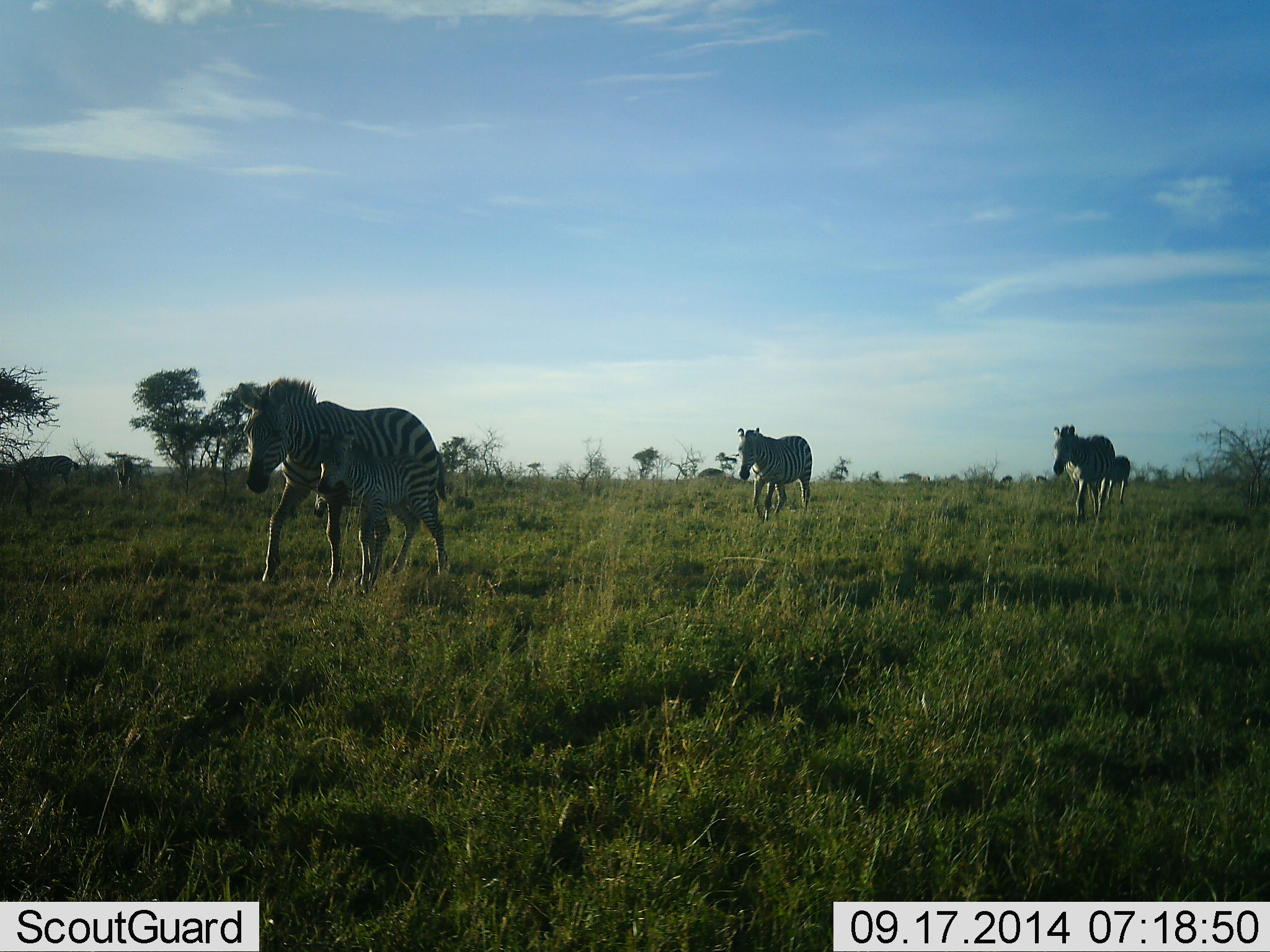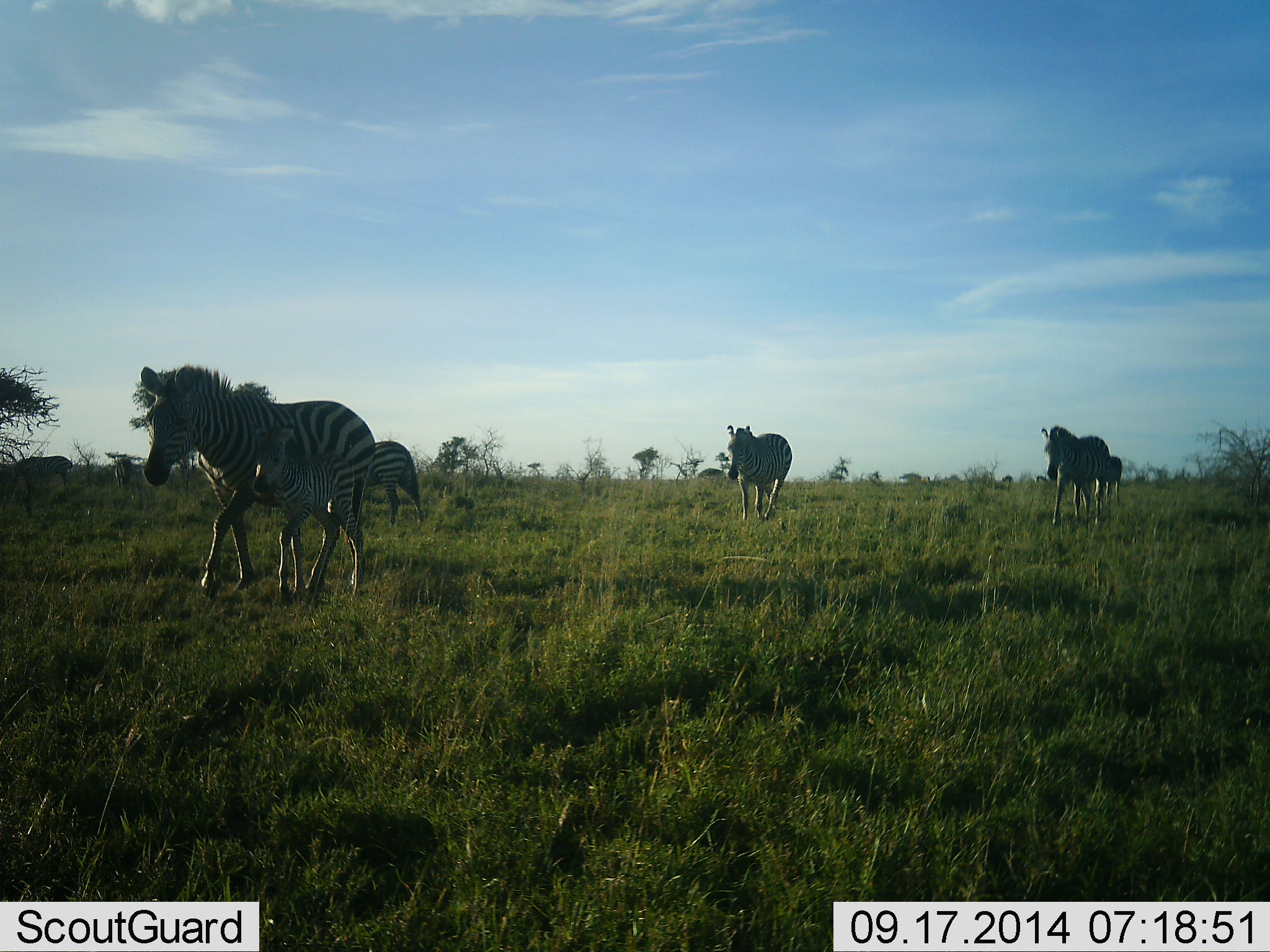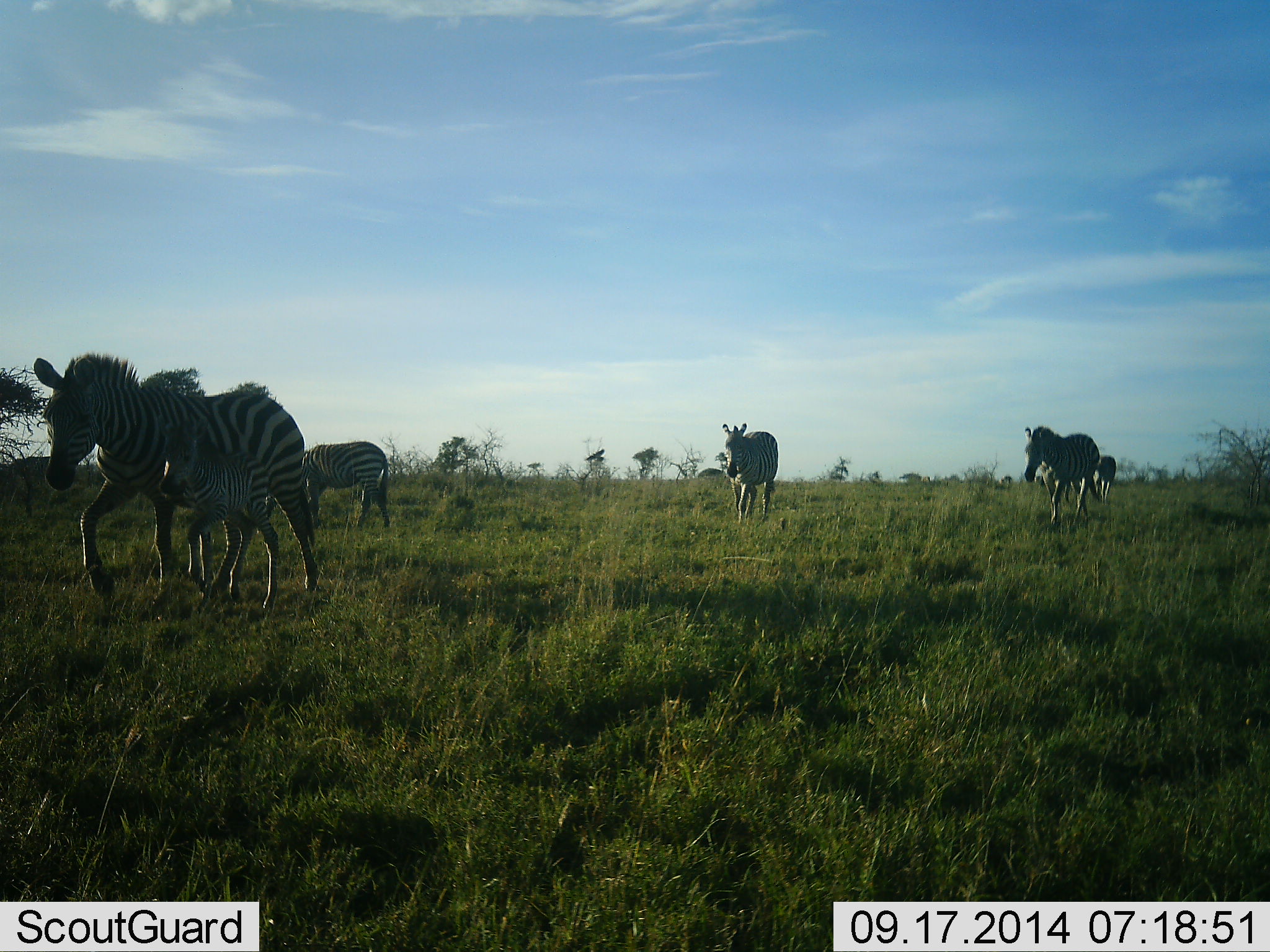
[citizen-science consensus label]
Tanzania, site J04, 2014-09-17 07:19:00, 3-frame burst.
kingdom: Animalia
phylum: Chordata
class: Mammalia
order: Perissodactyla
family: Equidae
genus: Equus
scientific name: Equus quagga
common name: plains zebra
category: zebra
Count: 6.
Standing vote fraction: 0%.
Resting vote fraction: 0%.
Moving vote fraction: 100%.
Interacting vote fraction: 0%.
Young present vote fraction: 70%.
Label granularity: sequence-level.